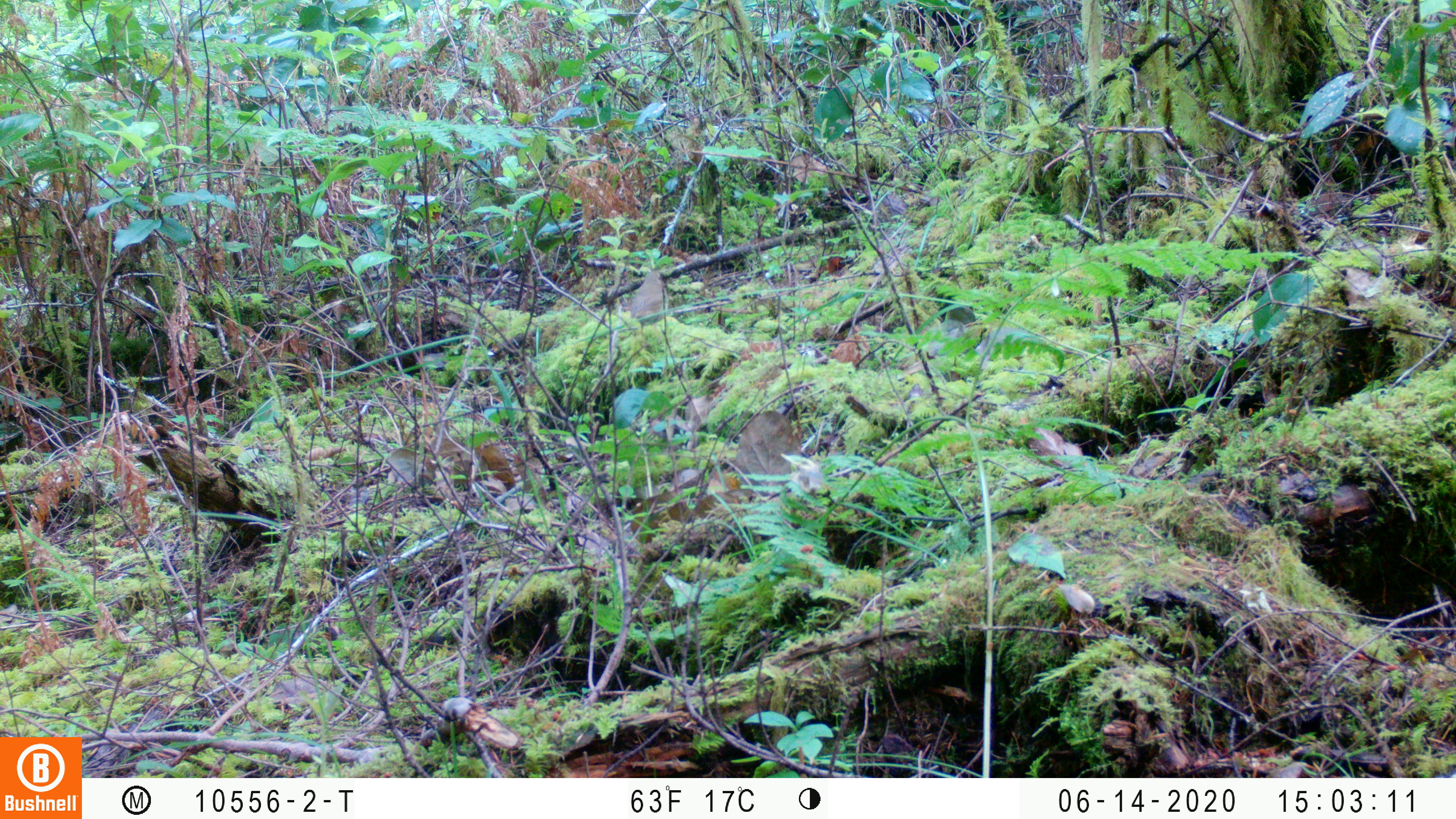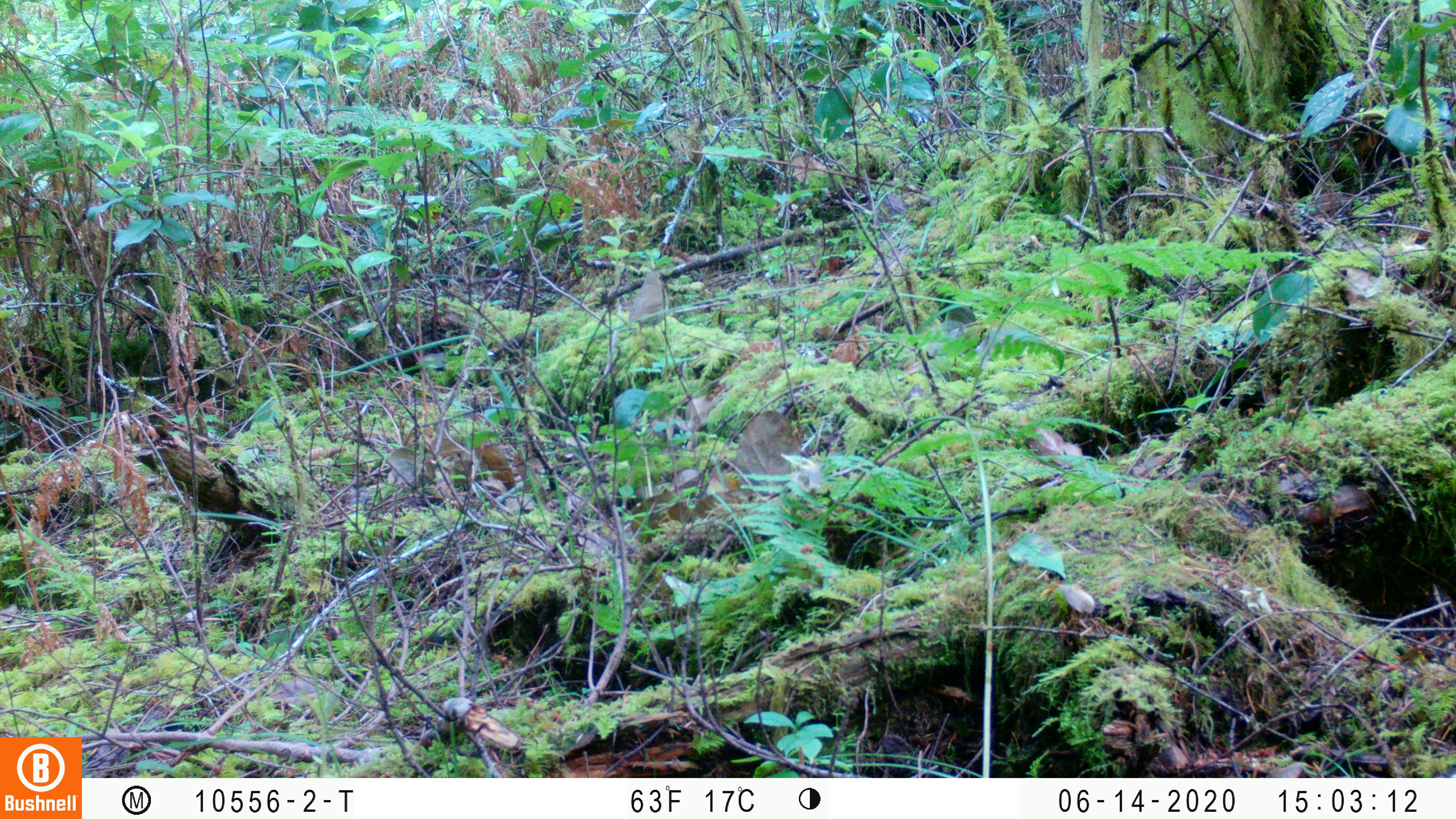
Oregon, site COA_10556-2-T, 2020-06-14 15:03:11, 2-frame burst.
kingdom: Animalia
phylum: Chordata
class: Aves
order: Passeriformes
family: Turdidae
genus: Catharus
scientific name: Catharus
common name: brown thrushes and nightingale-thrushes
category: catharus species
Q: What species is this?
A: Catharus species (brown thrushes and nightingale-thrushes) (Catharus).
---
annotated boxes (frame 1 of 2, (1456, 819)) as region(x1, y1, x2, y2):
catharus species: region(623, 269, 669, 330)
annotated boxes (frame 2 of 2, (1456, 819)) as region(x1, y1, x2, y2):
catharus species: region(625, 266, 672, 327)